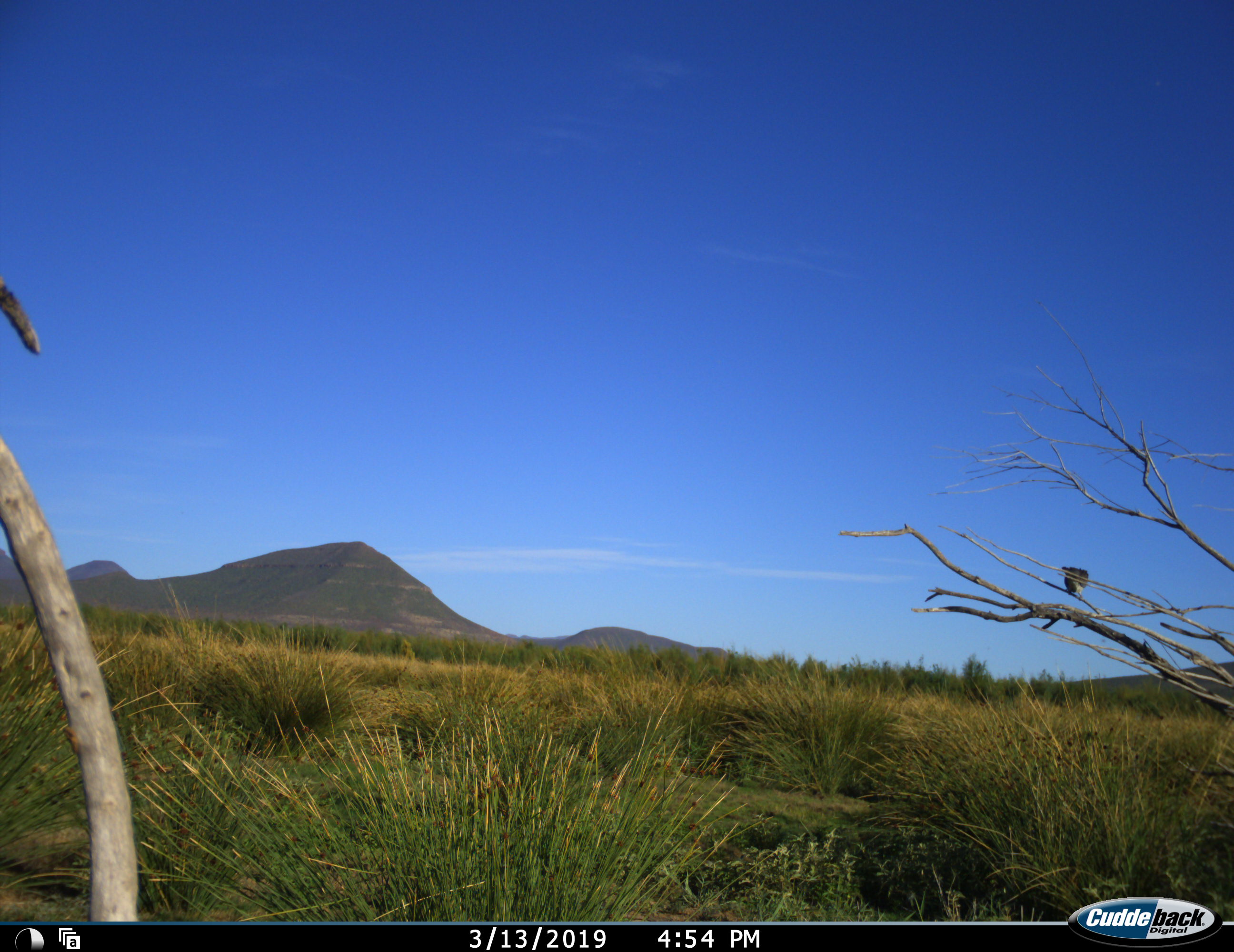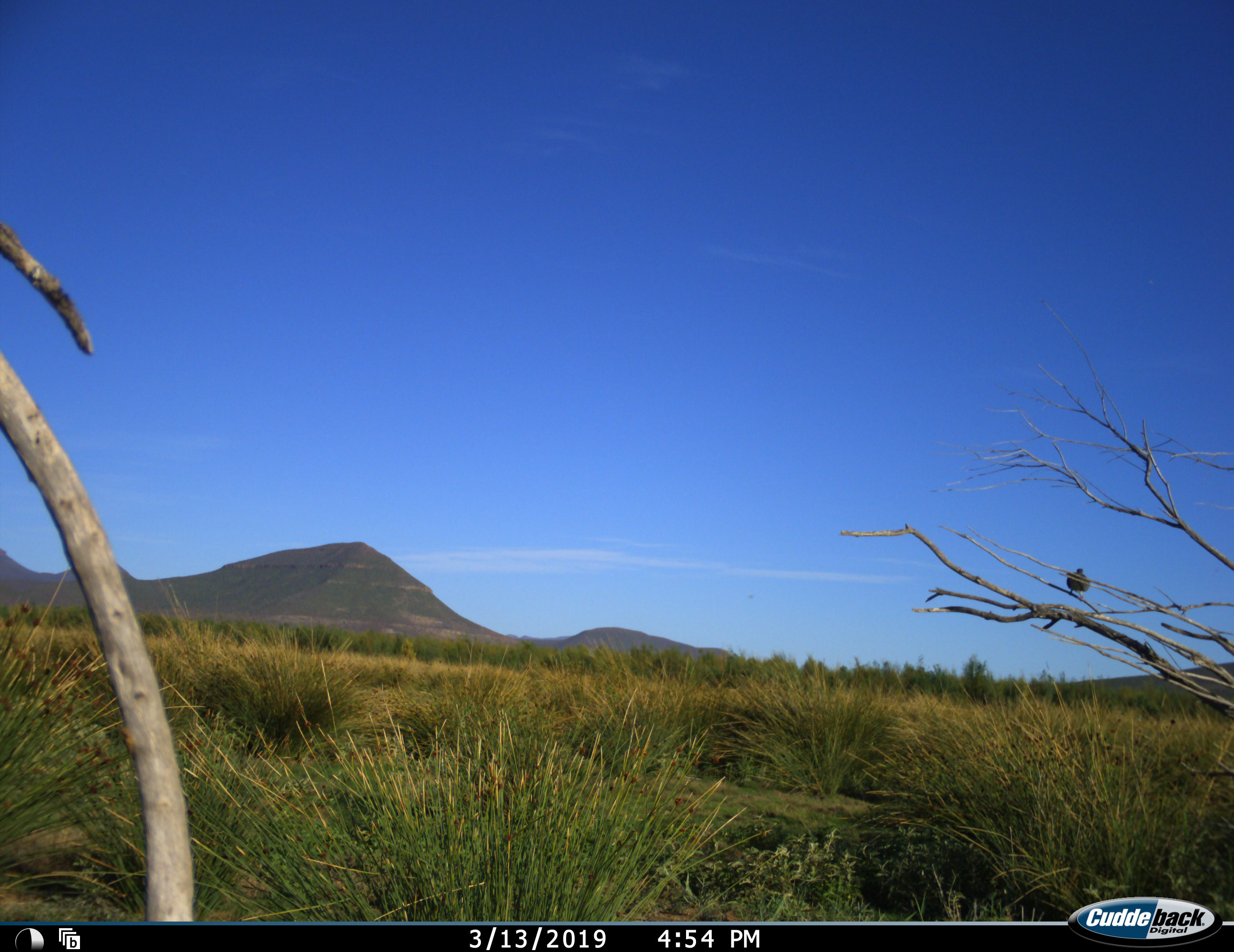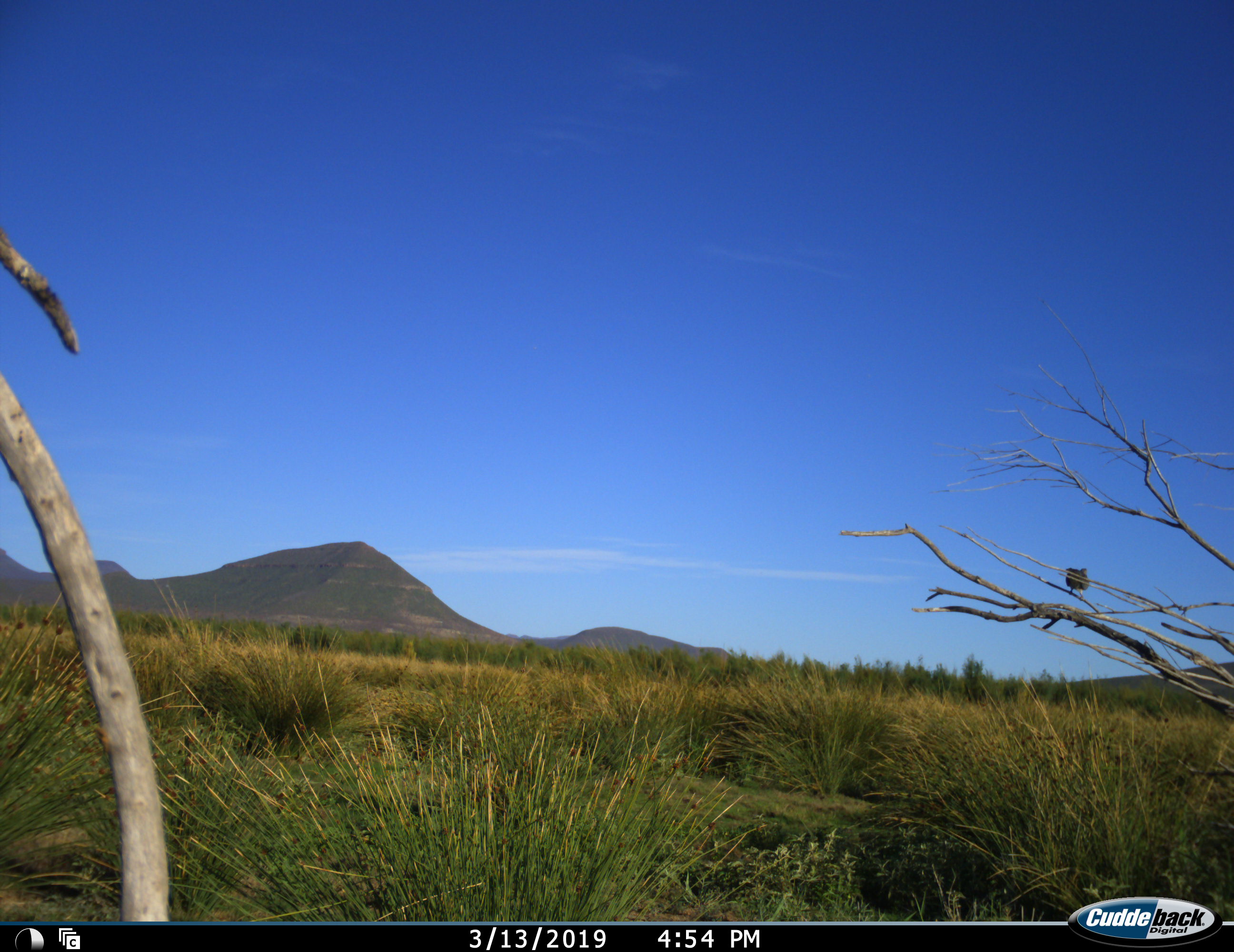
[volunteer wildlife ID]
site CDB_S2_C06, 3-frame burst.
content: unidentified animal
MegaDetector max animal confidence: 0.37